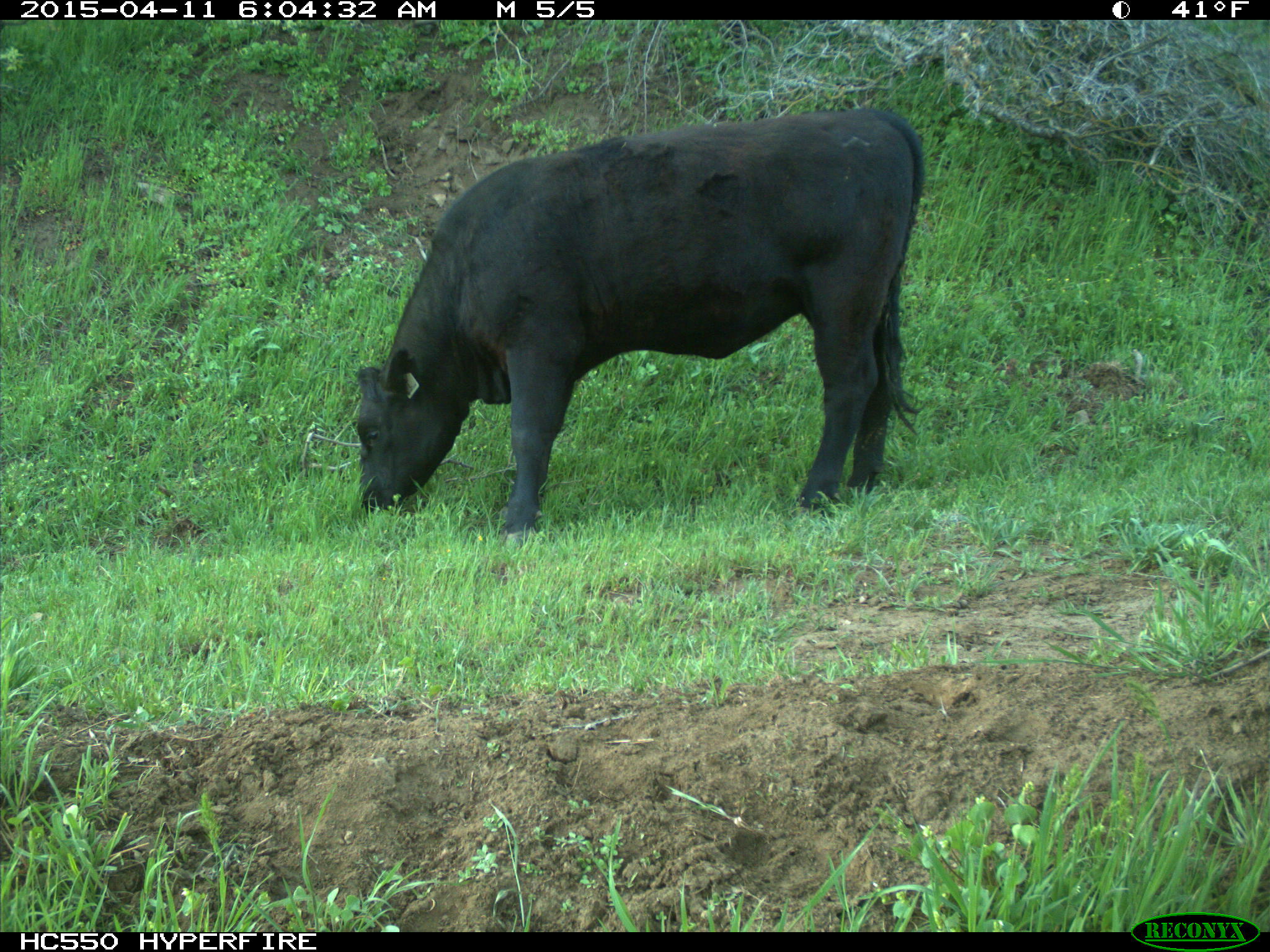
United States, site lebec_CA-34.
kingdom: Animalia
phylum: Chordata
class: Mammalia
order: Artiodactyla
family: Bovidae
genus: Bos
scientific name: Bos taurus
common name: domestic cow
Bos taurus (domestic cow).